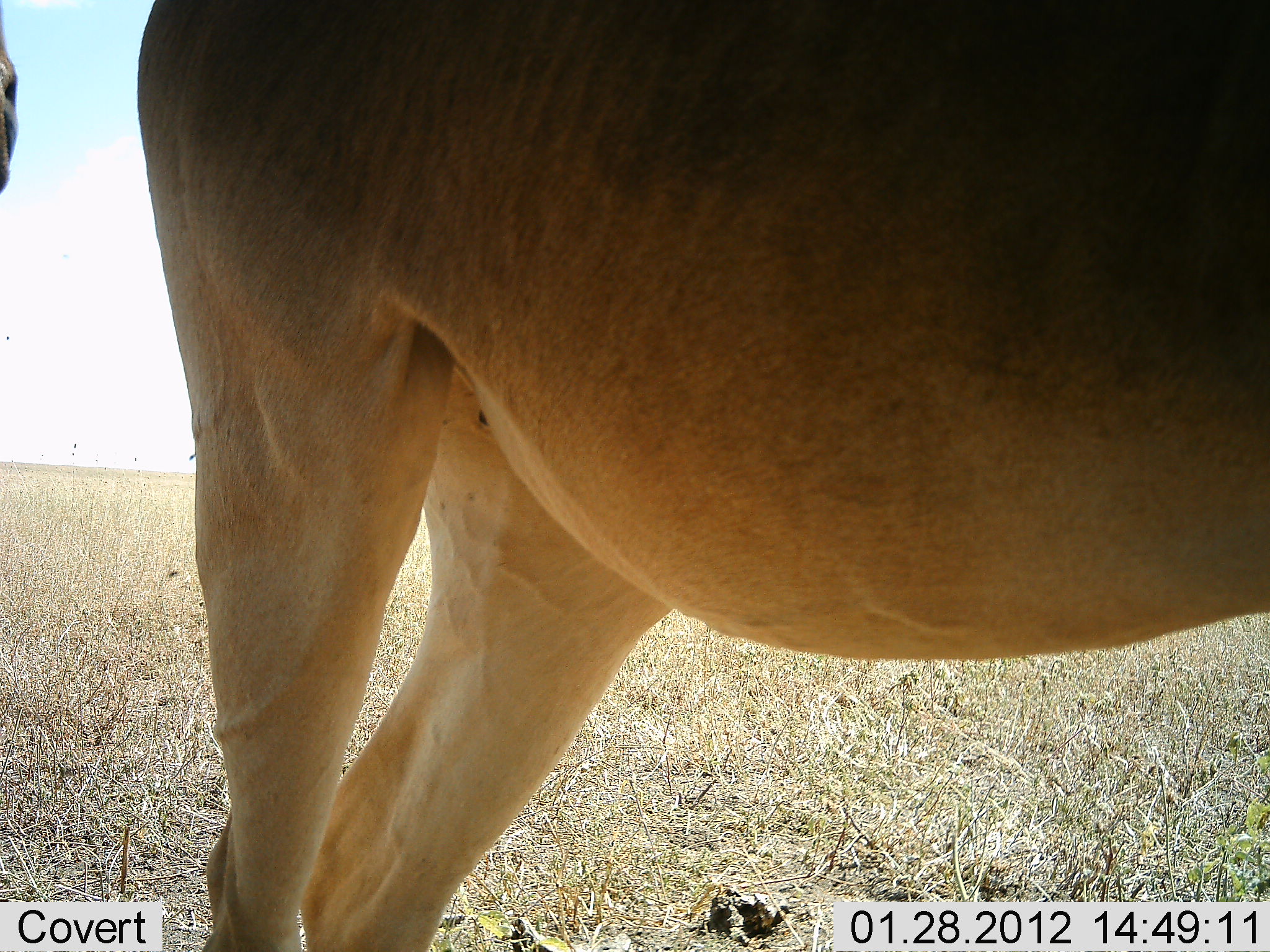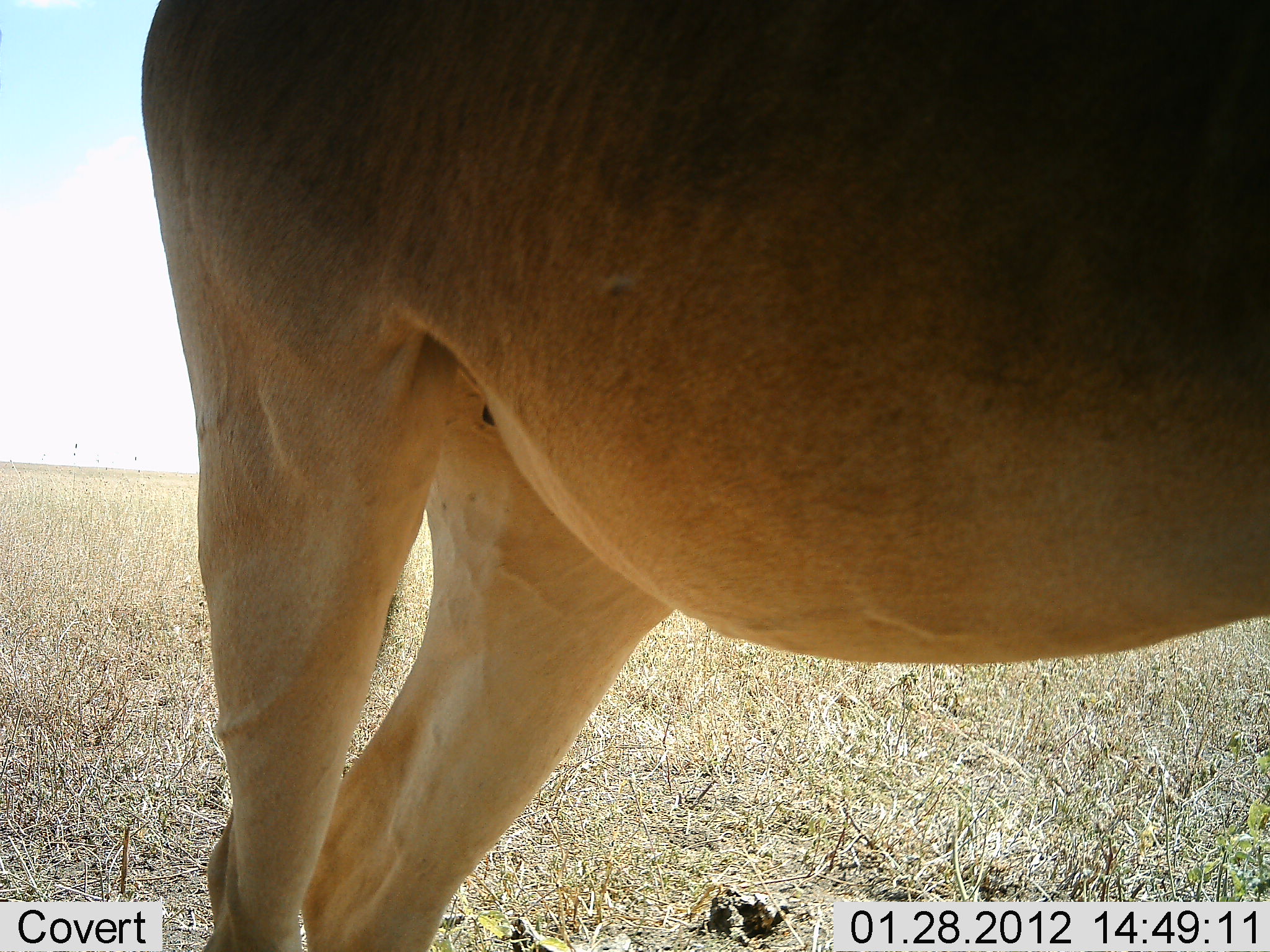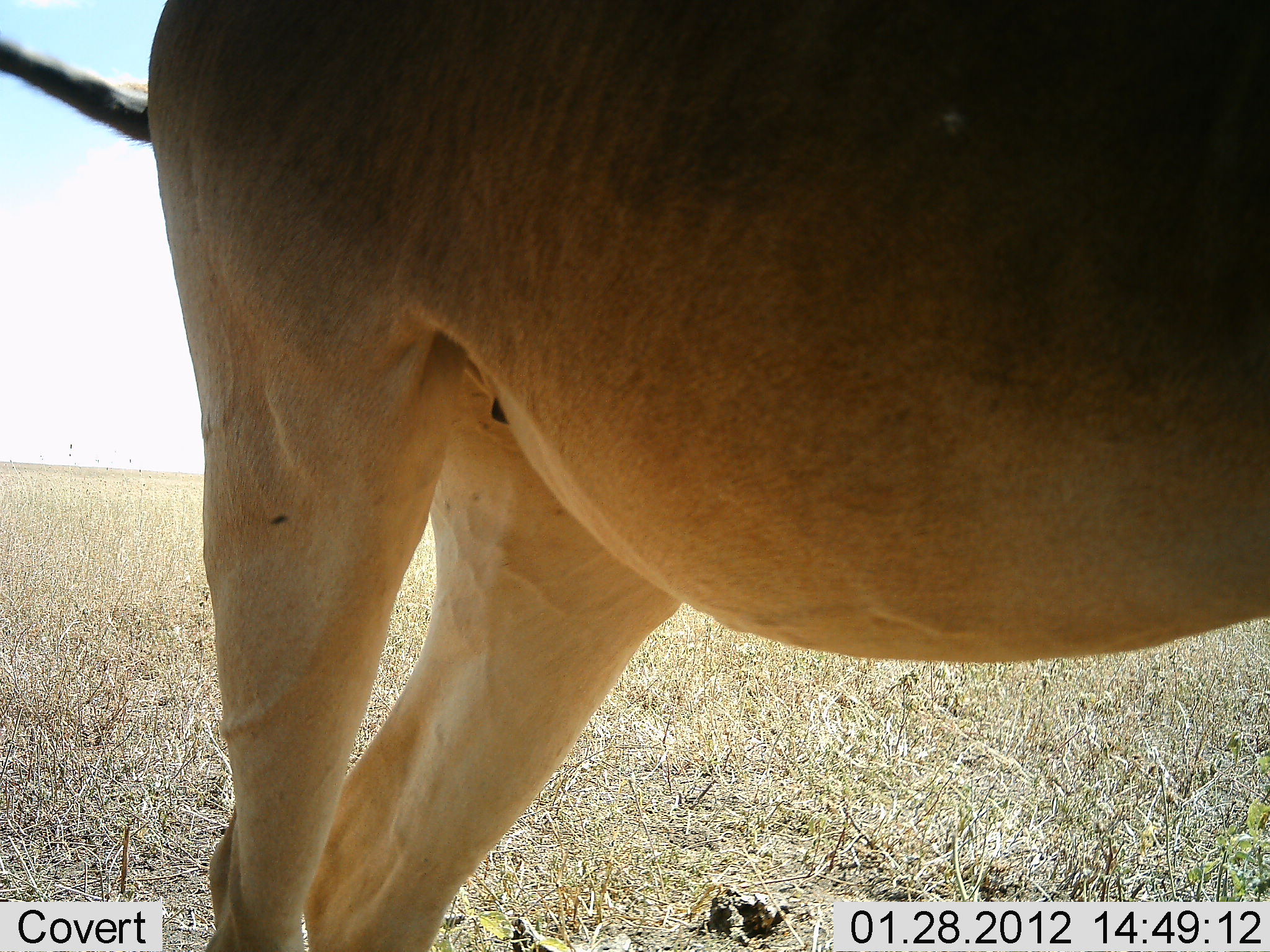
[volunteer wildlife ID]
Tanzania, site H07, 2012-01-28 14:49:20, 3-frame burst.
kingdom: Animalia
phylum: Chordata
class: Mammalia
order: Artiodactyla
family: Bovidae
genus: Alcelaphus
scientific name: Alcelaphus buselaphus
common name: hartebeest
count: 1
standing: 100%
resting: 5%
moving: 0%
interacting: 0%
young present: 0%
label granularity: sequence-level